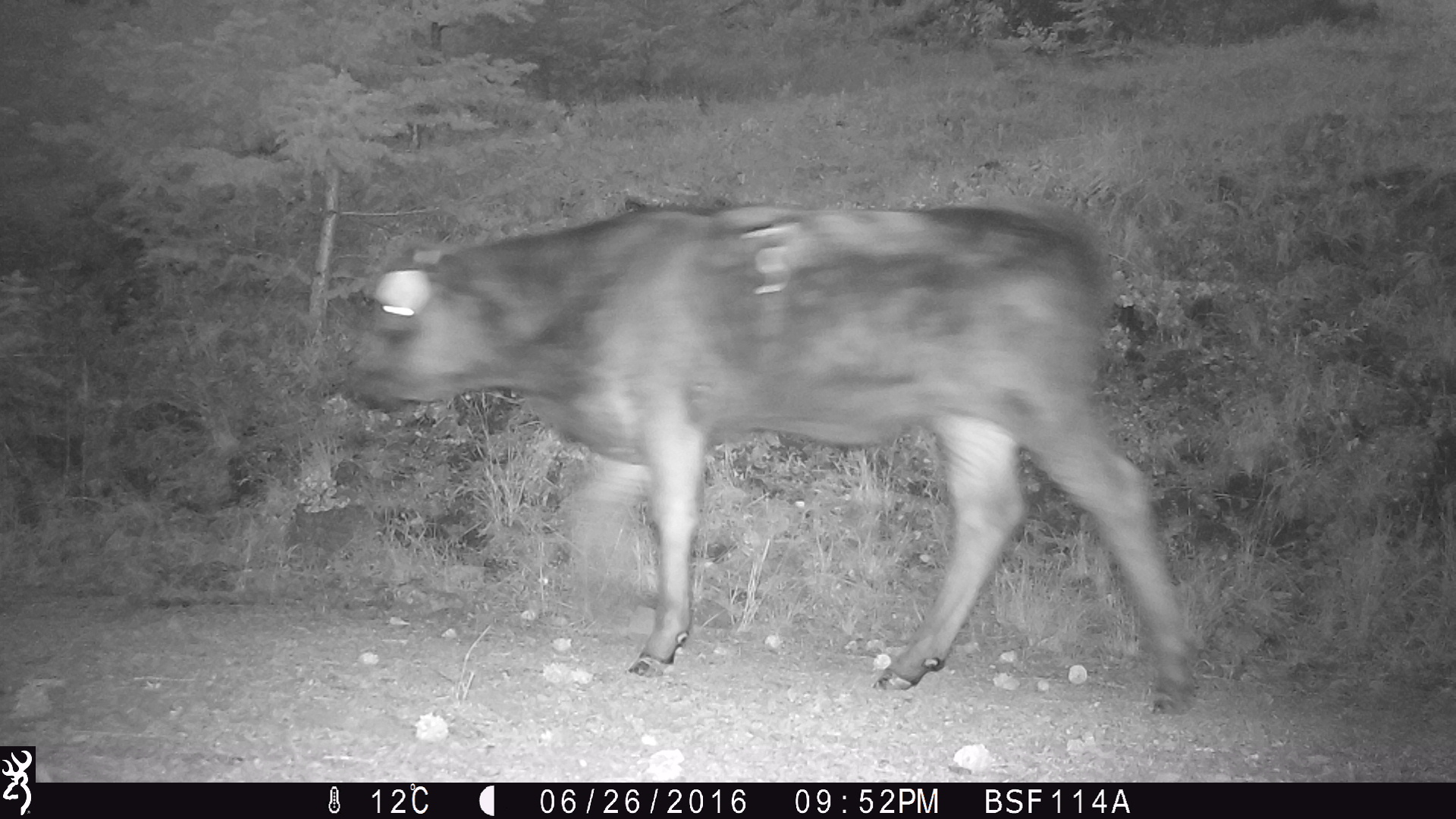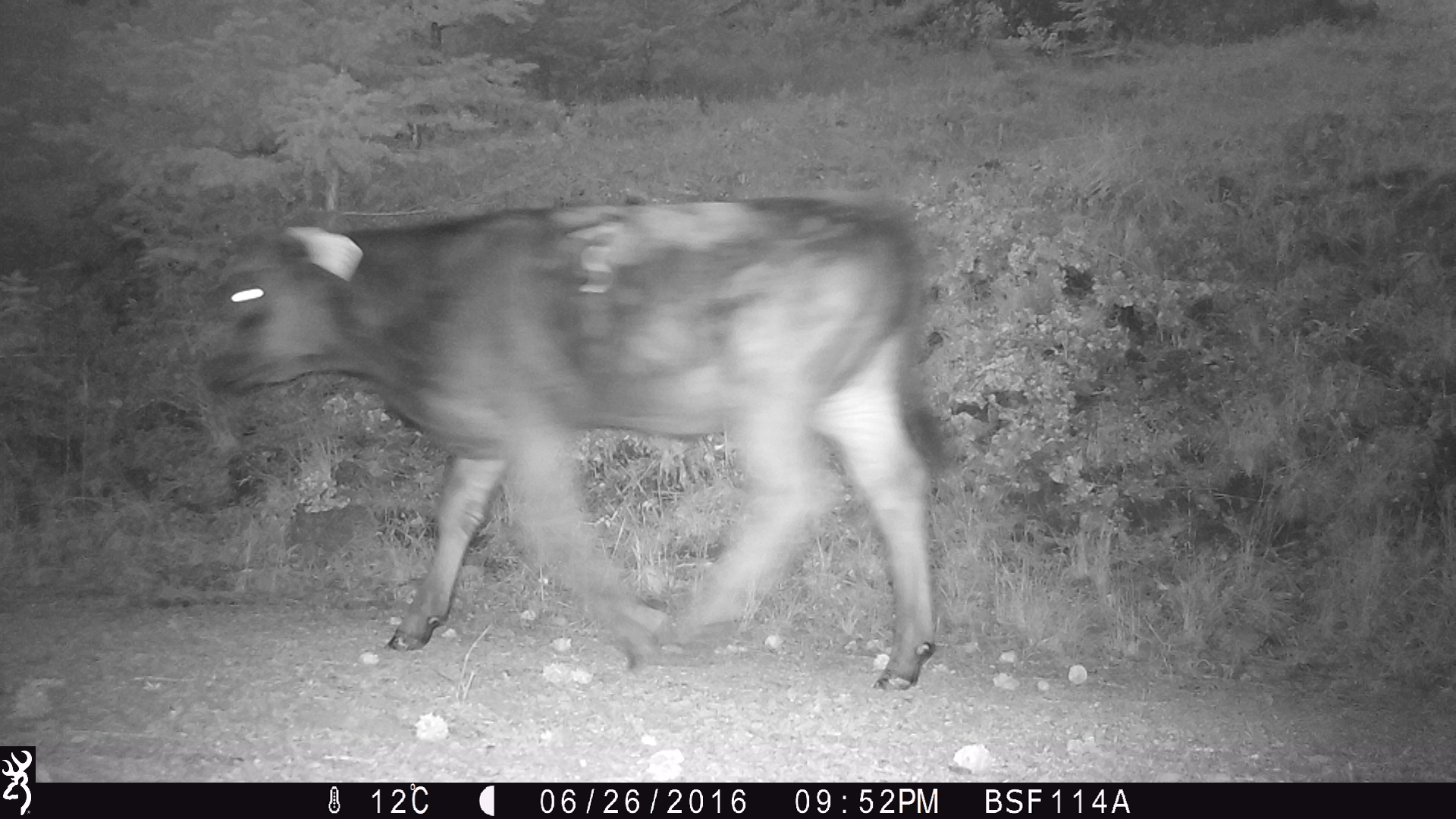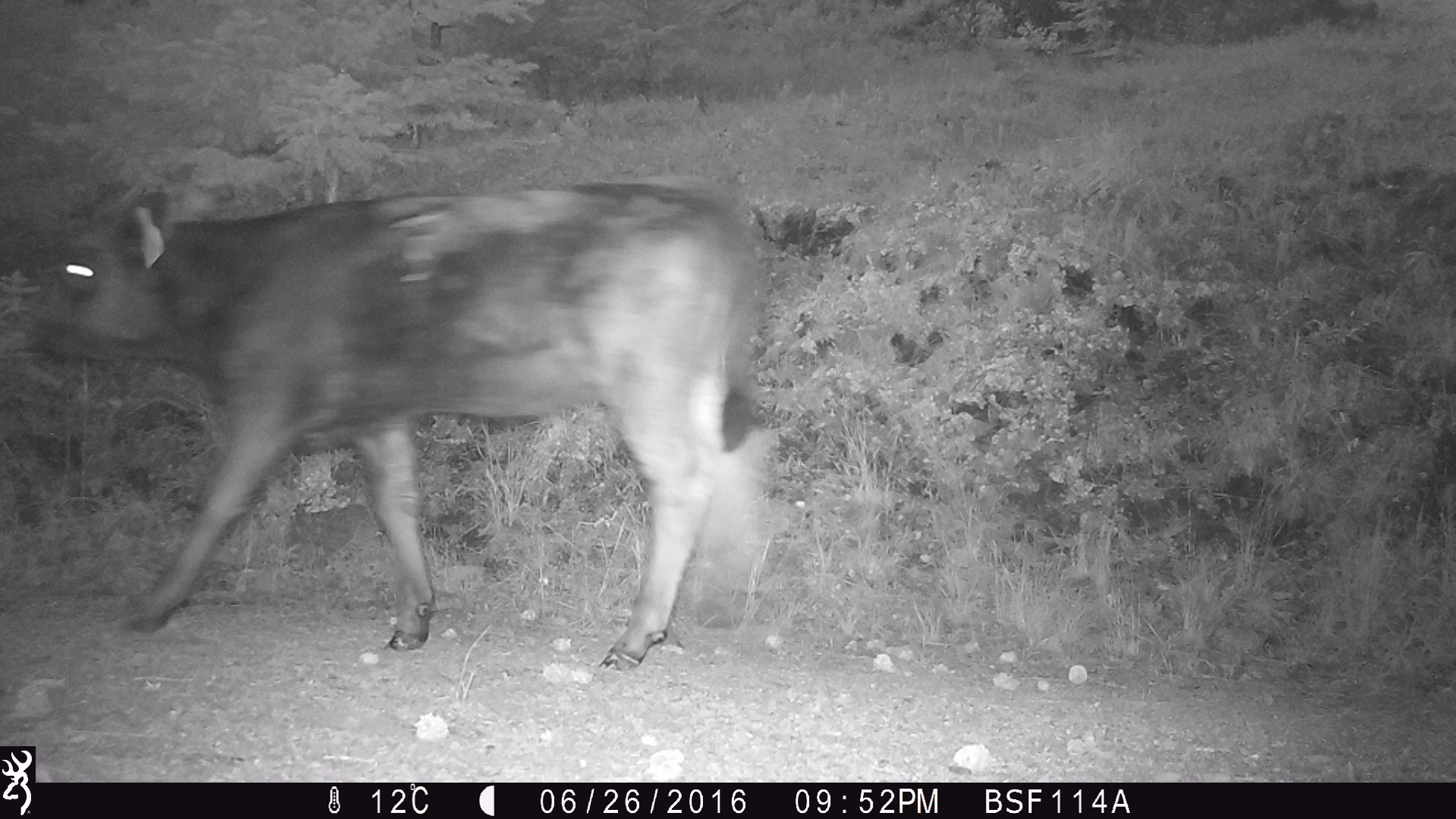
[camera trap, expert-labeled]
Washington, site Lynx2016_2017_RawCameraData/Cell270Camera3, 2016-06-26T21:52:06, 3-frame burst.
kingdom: Animalia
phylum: Chordata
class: Mammalia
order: Artiodactyla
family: Bovidae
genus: Bos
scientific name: Bos taurus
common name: domestic cattle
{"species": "domestic cattle (Bos taurus)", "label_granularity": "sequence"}